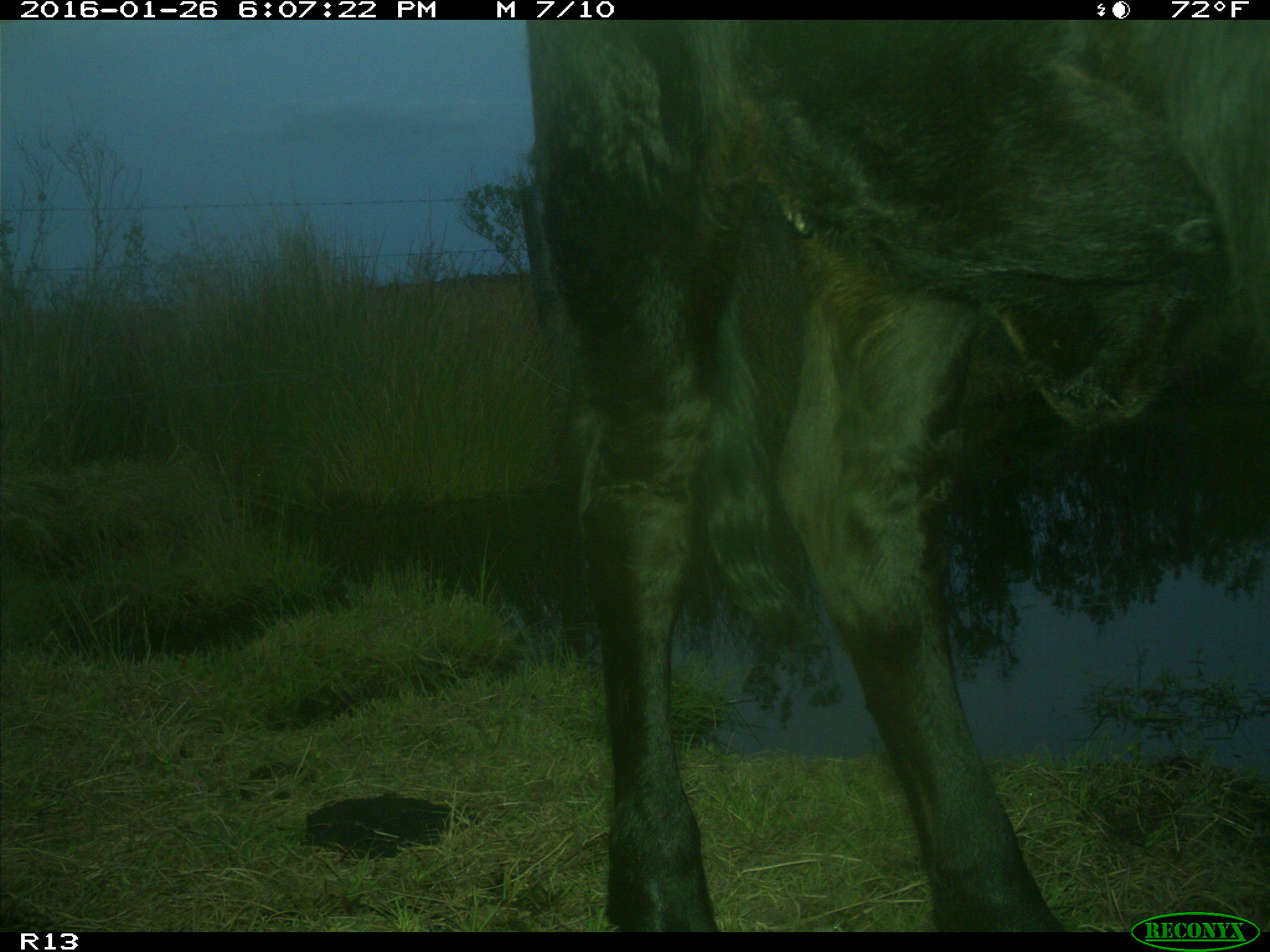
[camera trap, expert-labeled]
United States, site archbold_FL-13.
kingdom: Animalia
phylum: Chordata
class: Mammalia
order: Artiodactyla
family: Bovidae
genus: Bos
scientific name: Bos taurus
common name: domestic cow